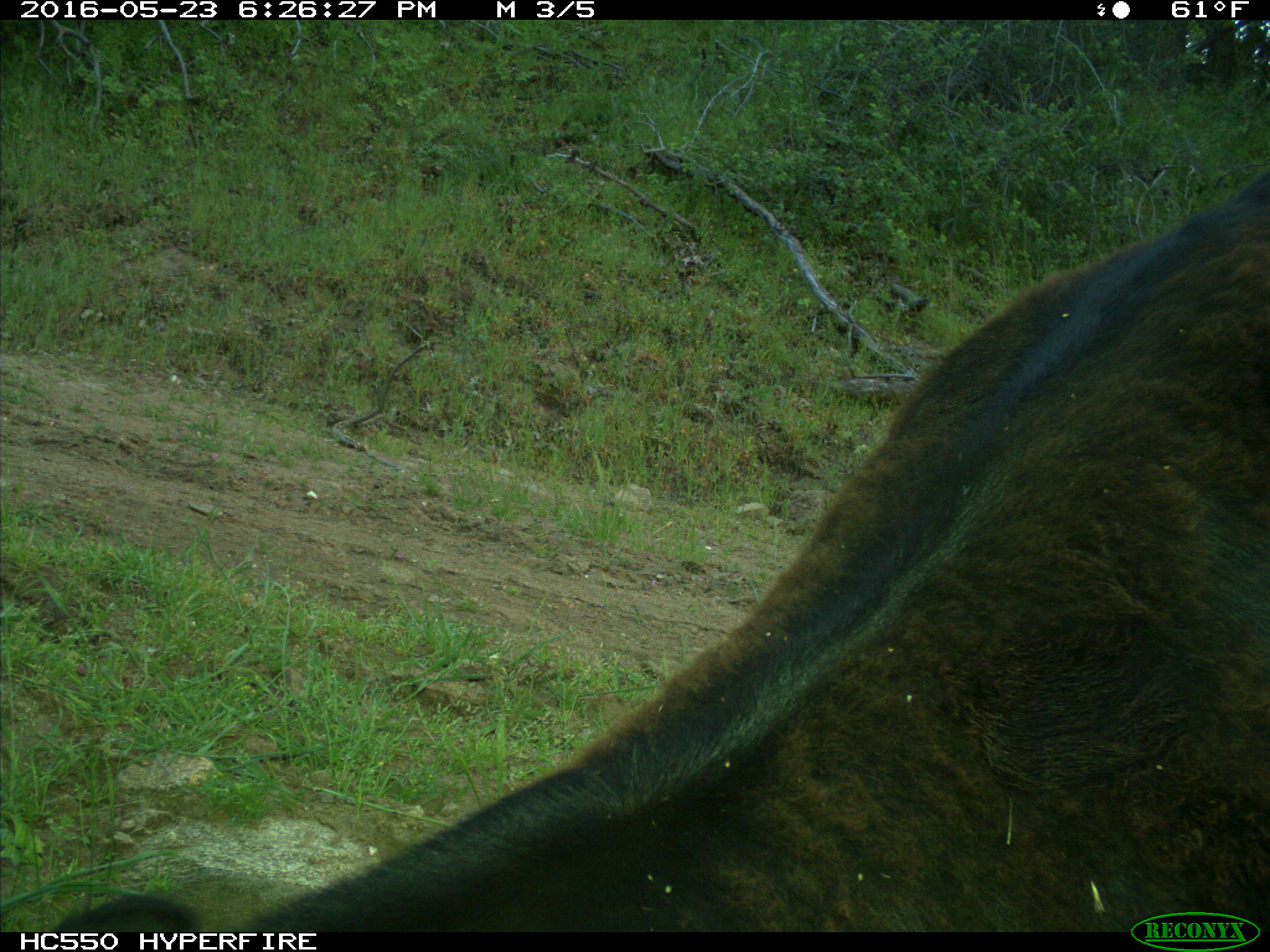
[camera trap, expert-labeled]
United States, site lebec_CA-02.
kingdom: Animalia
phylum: Chordata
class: Mammalia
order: Artiodactyla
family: Bovidae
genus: Bos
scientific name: Bos taurus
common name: domestic cow